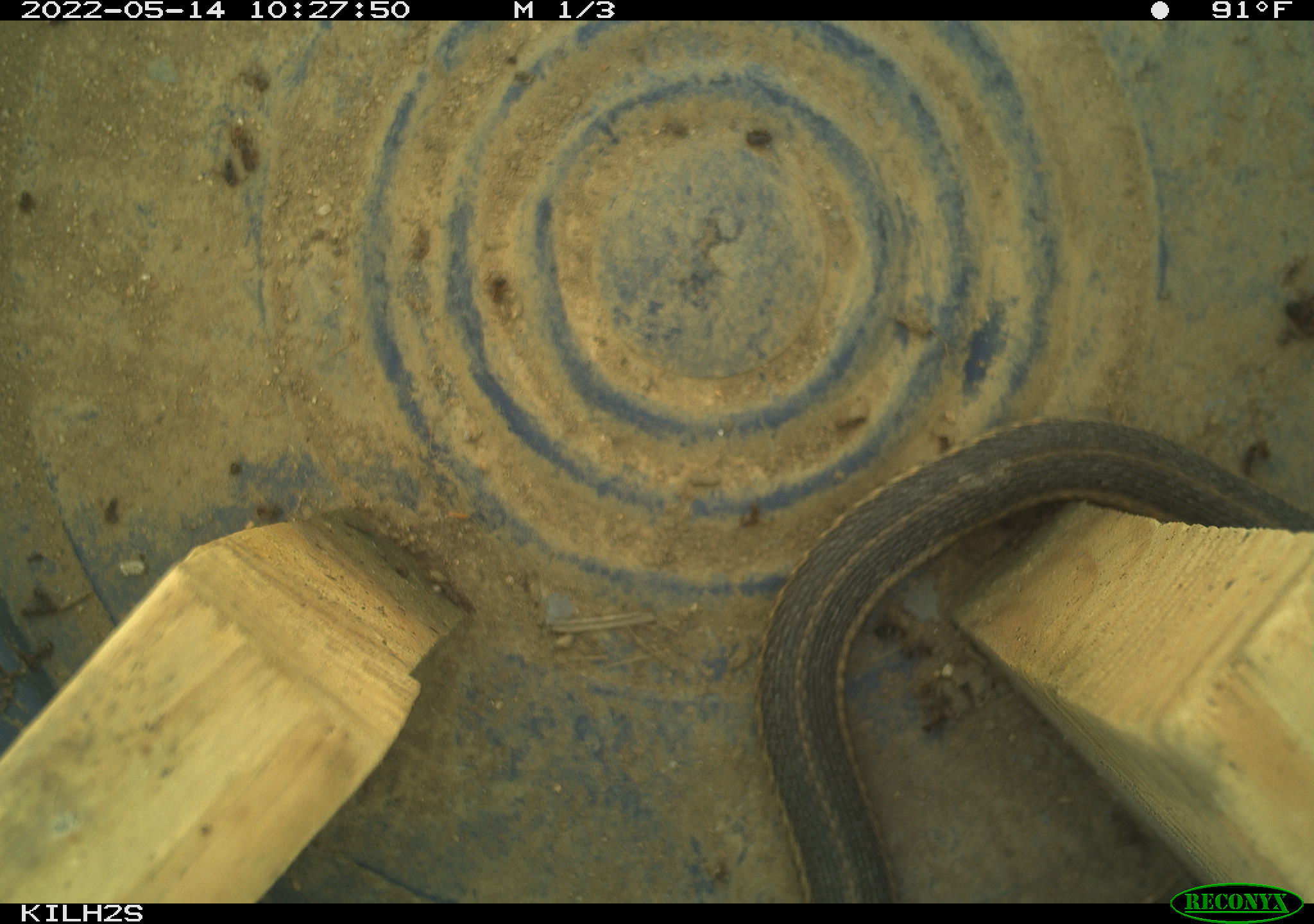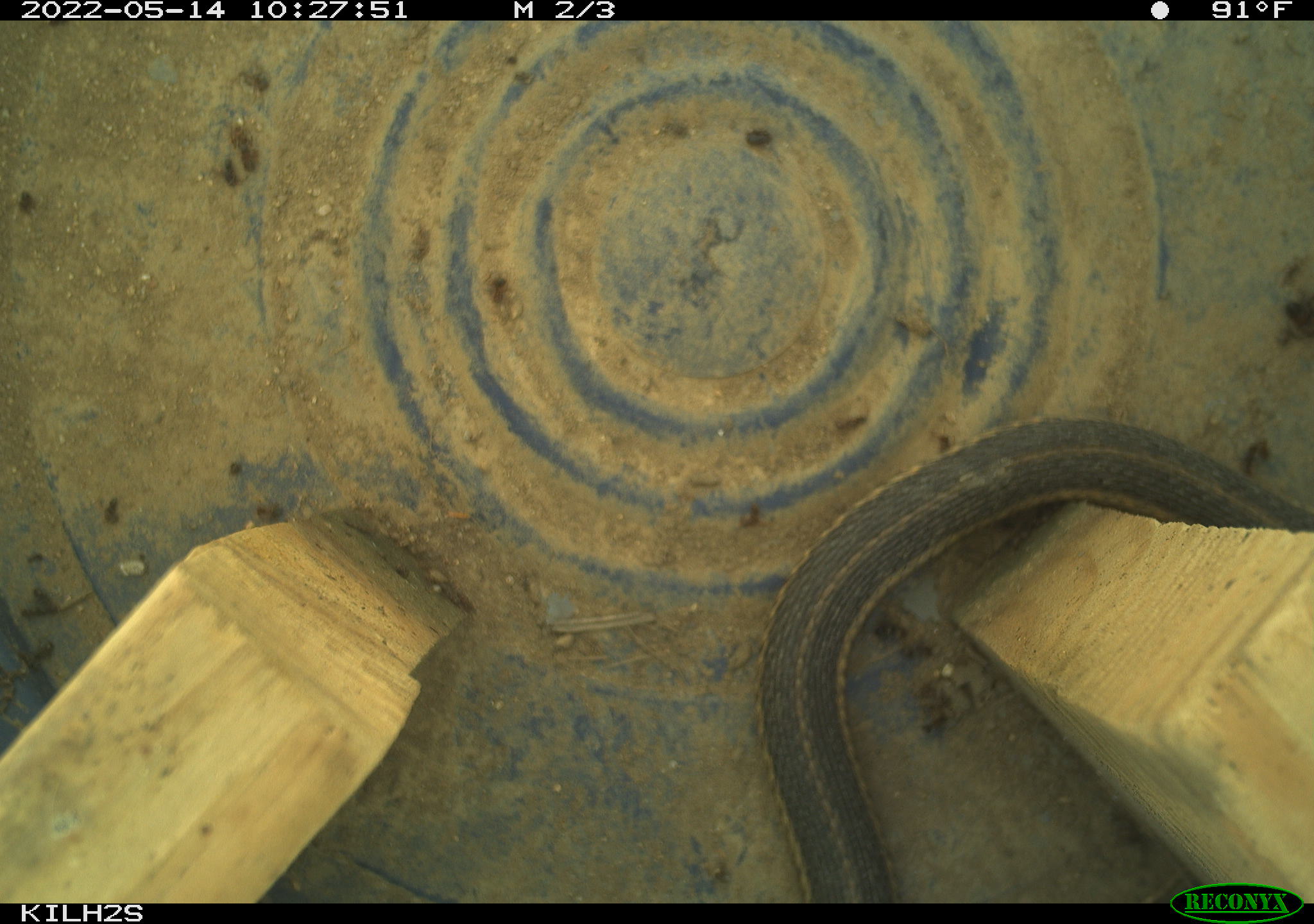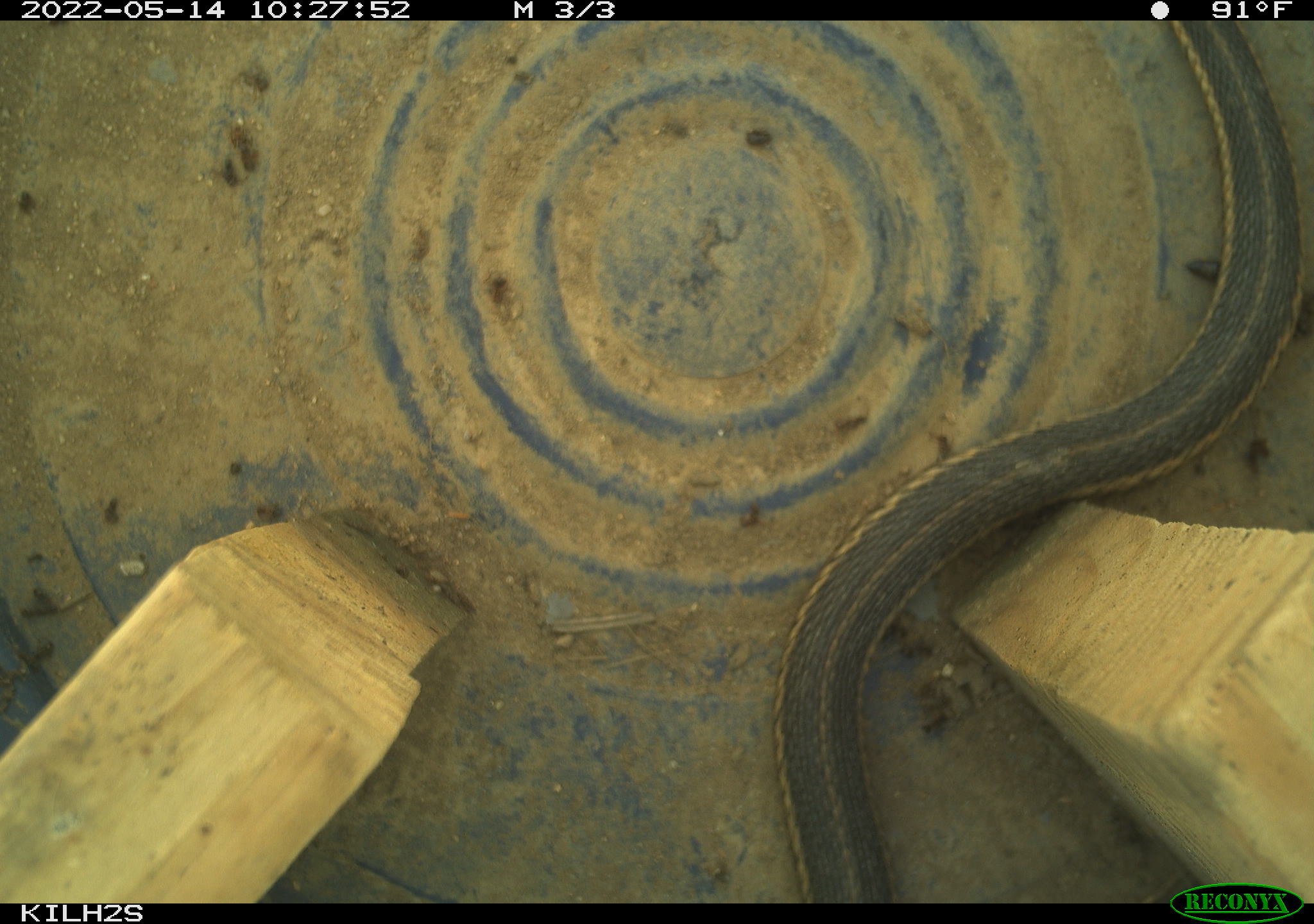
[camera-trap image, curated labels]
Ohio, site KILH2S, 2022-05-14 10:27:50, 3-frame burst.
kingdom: Animalia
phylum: Chordata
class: Reptilia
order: Squamata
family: Colubridae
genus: Thamnophis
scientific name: Thamnophis sirtalis sirtalis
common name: eastern gartersnake